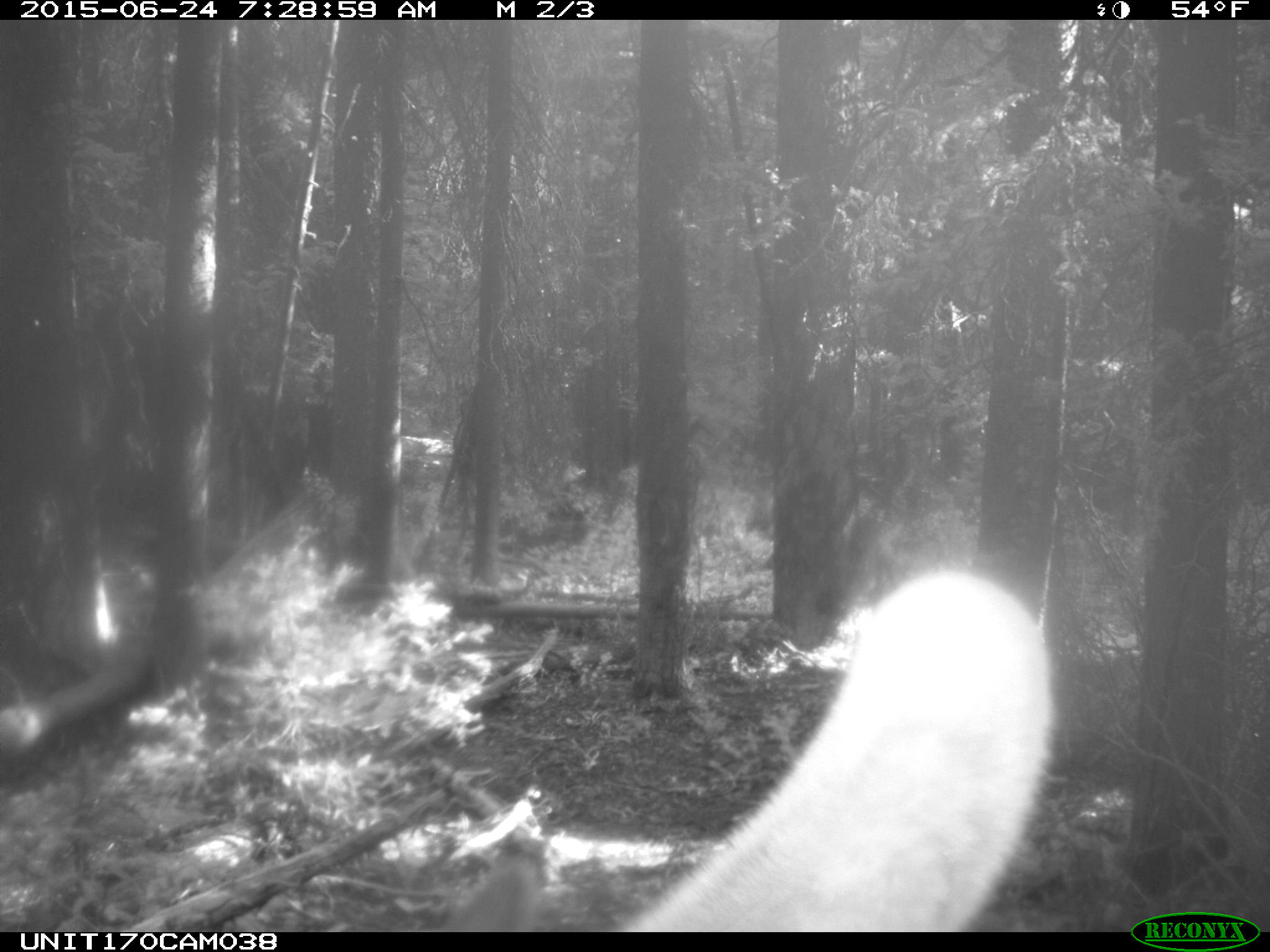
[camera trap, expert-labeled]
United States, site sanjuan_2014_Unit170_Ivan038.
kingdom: Animalia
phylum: Chordata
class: Mammalia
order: Artiodactyla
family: Cervidae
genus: Cervus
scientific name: Cervus elaphus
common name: red deer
Cervus elaphus (red deer).